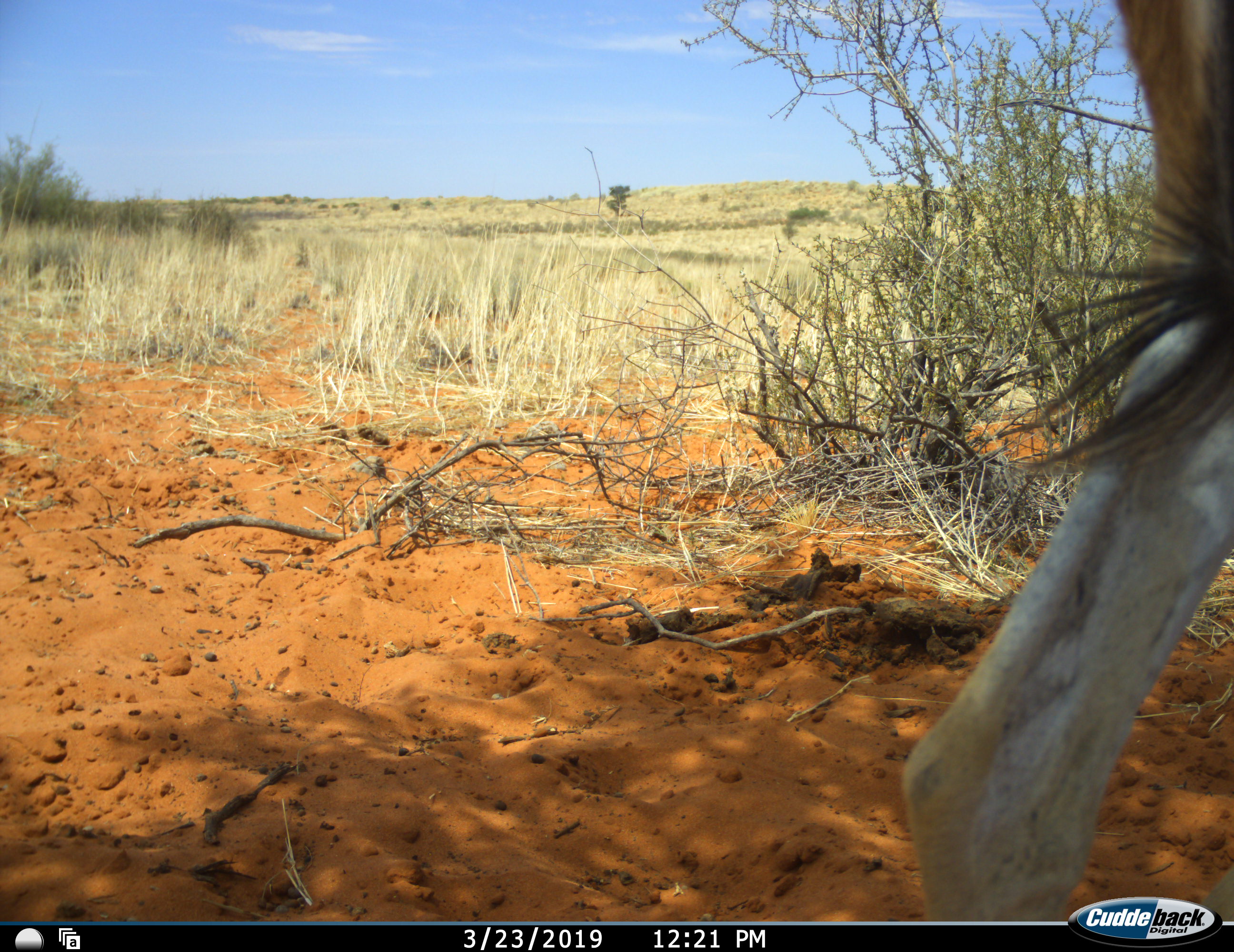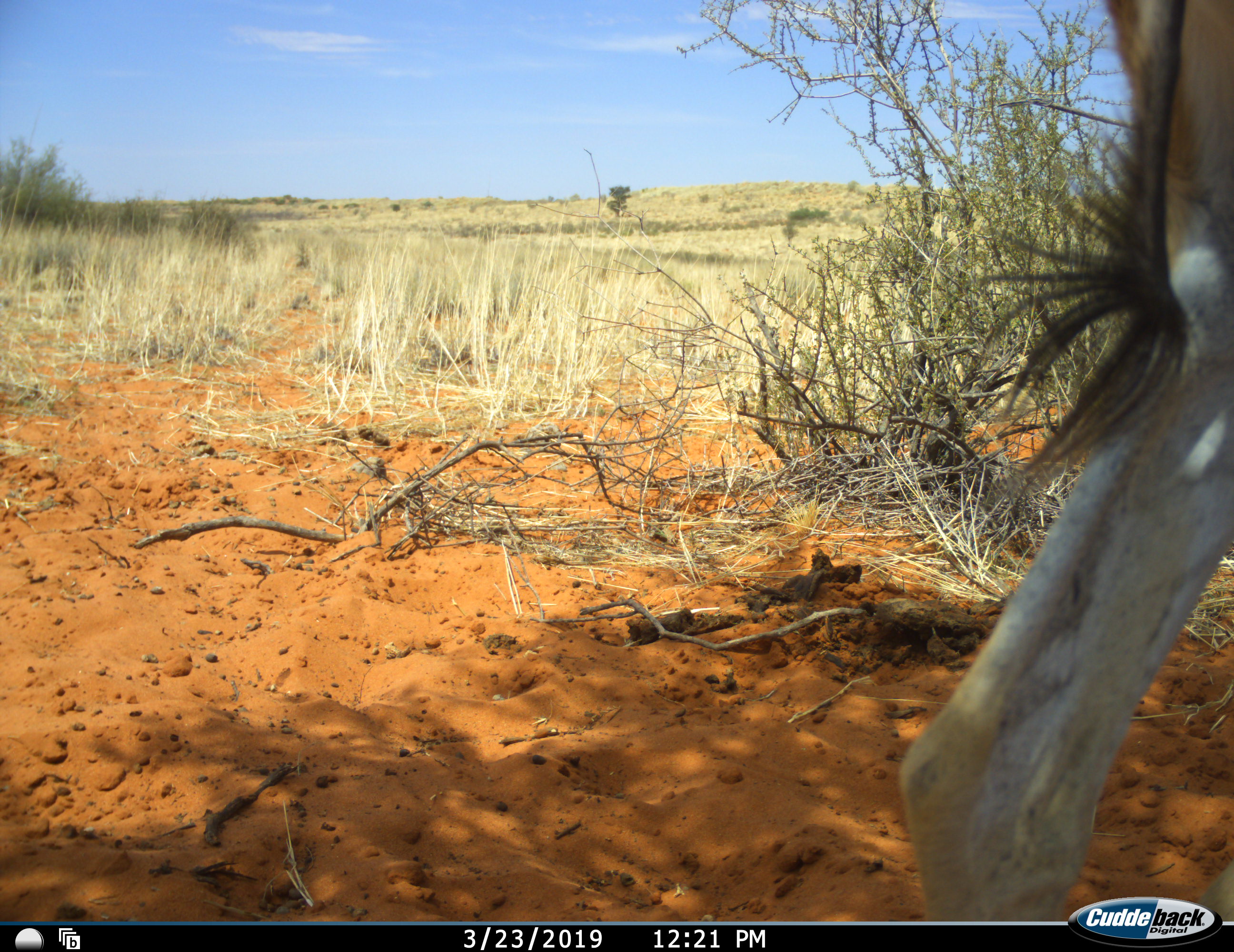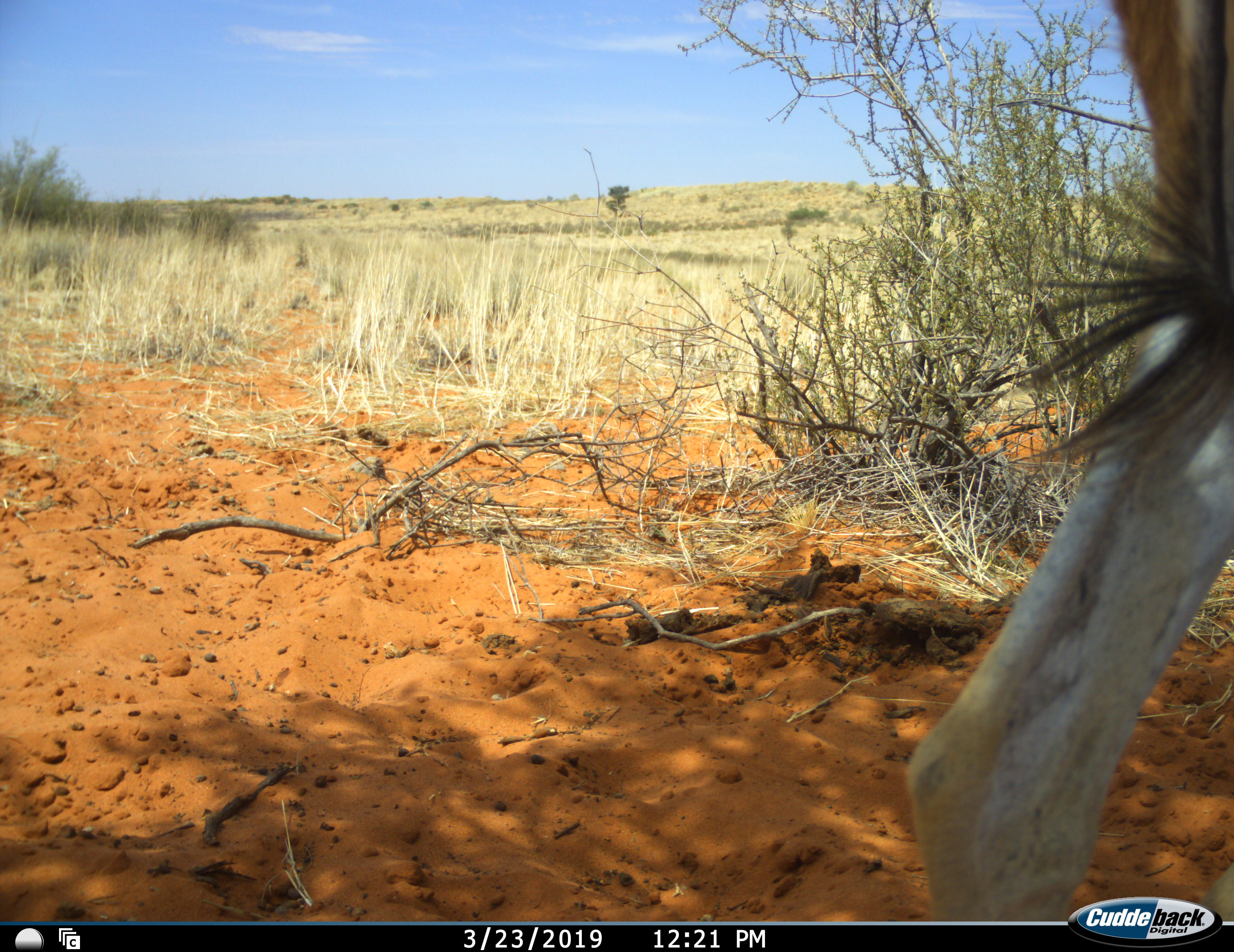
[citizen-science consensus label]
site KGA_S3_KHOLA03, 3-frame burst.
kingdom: Animalia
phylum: Chordata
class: Mammalia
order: Artiodactyla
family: Bovidae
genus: Antidorcas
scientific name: Antidorcas marsupialis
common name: springbok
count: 1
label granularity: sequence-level